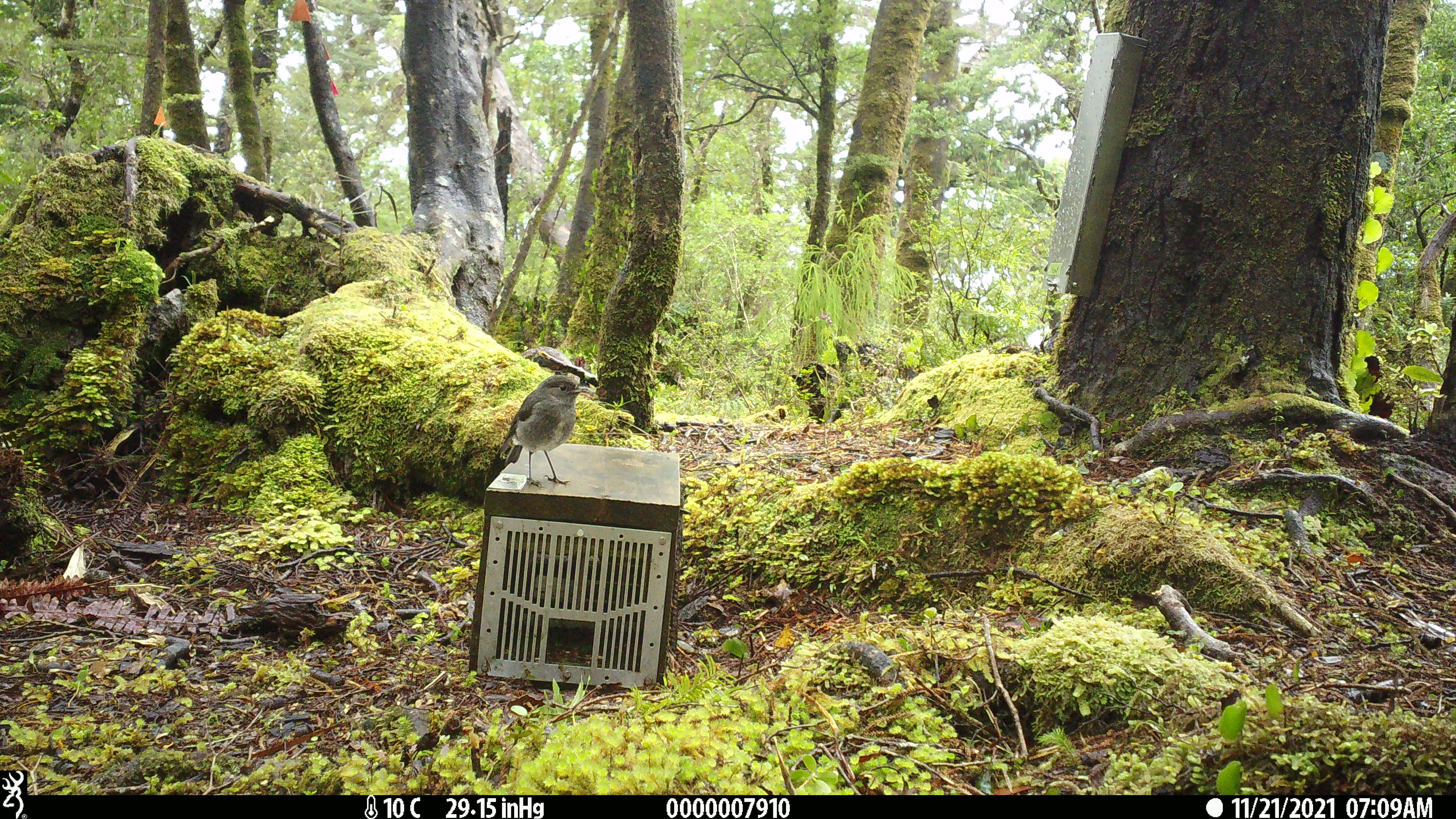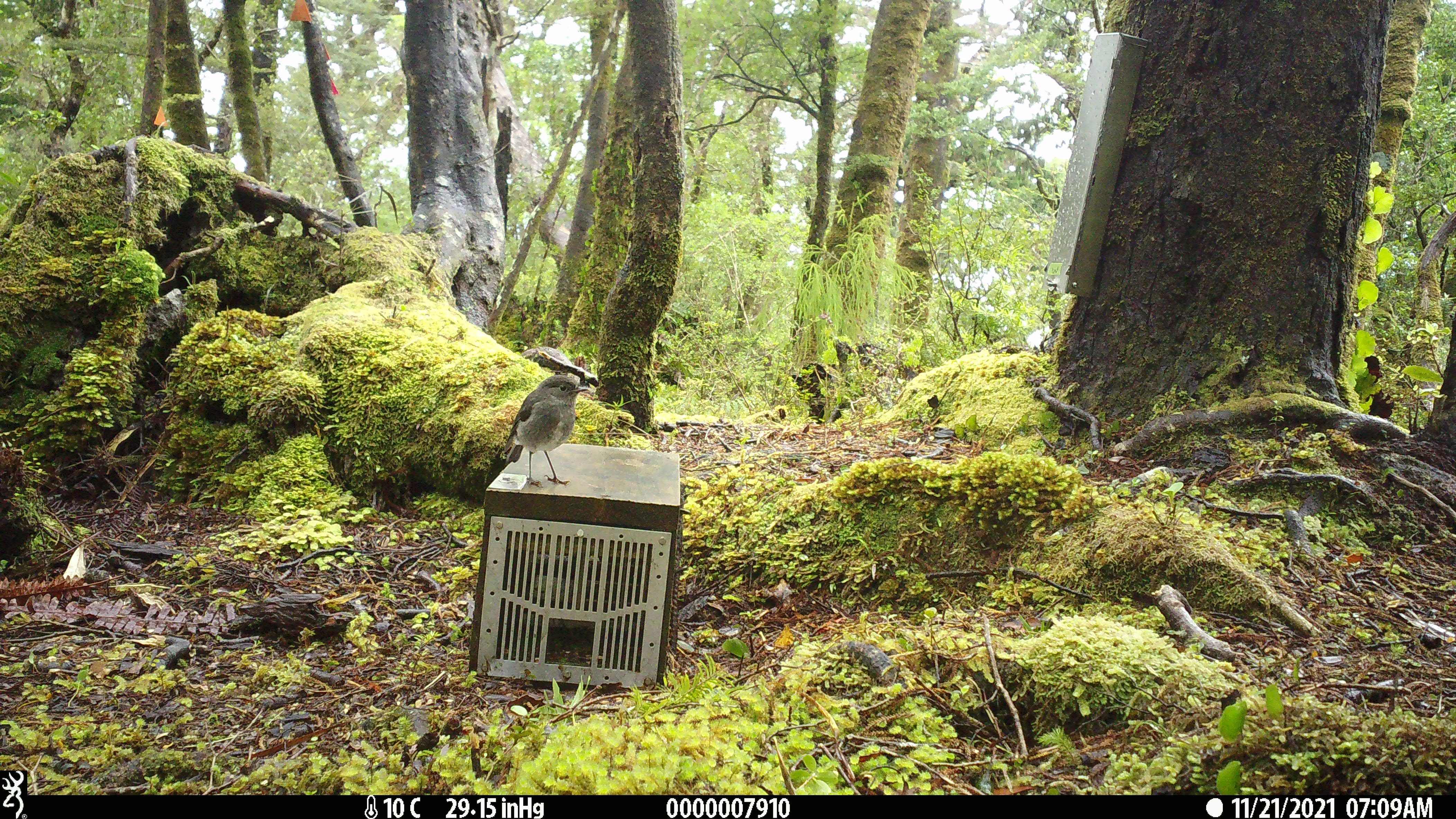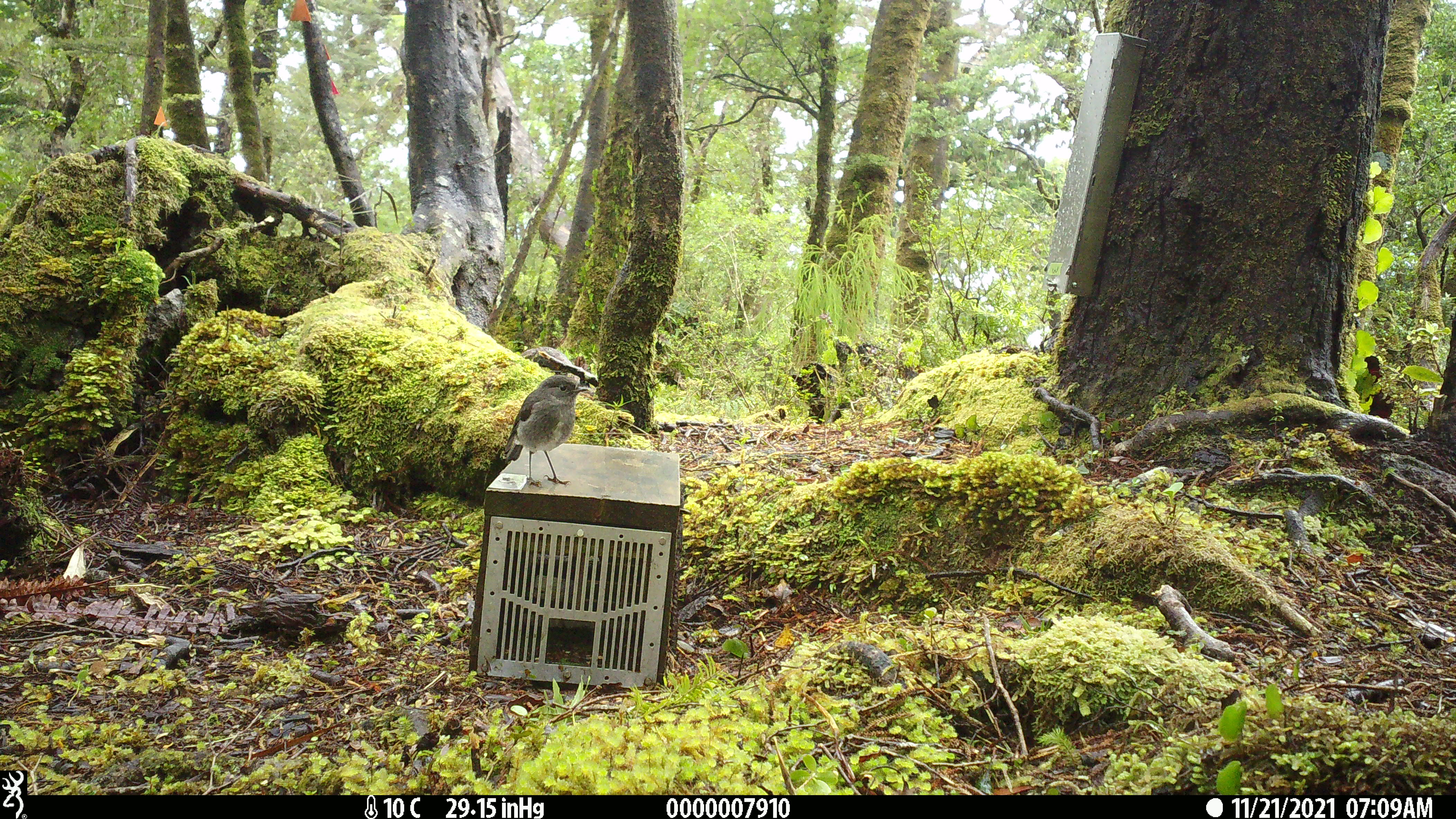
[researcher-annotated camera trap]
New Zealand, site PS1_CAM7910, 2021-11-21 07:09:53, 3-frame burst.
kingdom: Animalia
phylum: Chordata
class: Aves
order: Passeriformes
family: Petroicidae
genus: Petroica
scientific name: Petroica australis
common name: new zealand robin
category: robin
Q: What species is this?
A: Robin (new zealand robin) (Petroica australis).